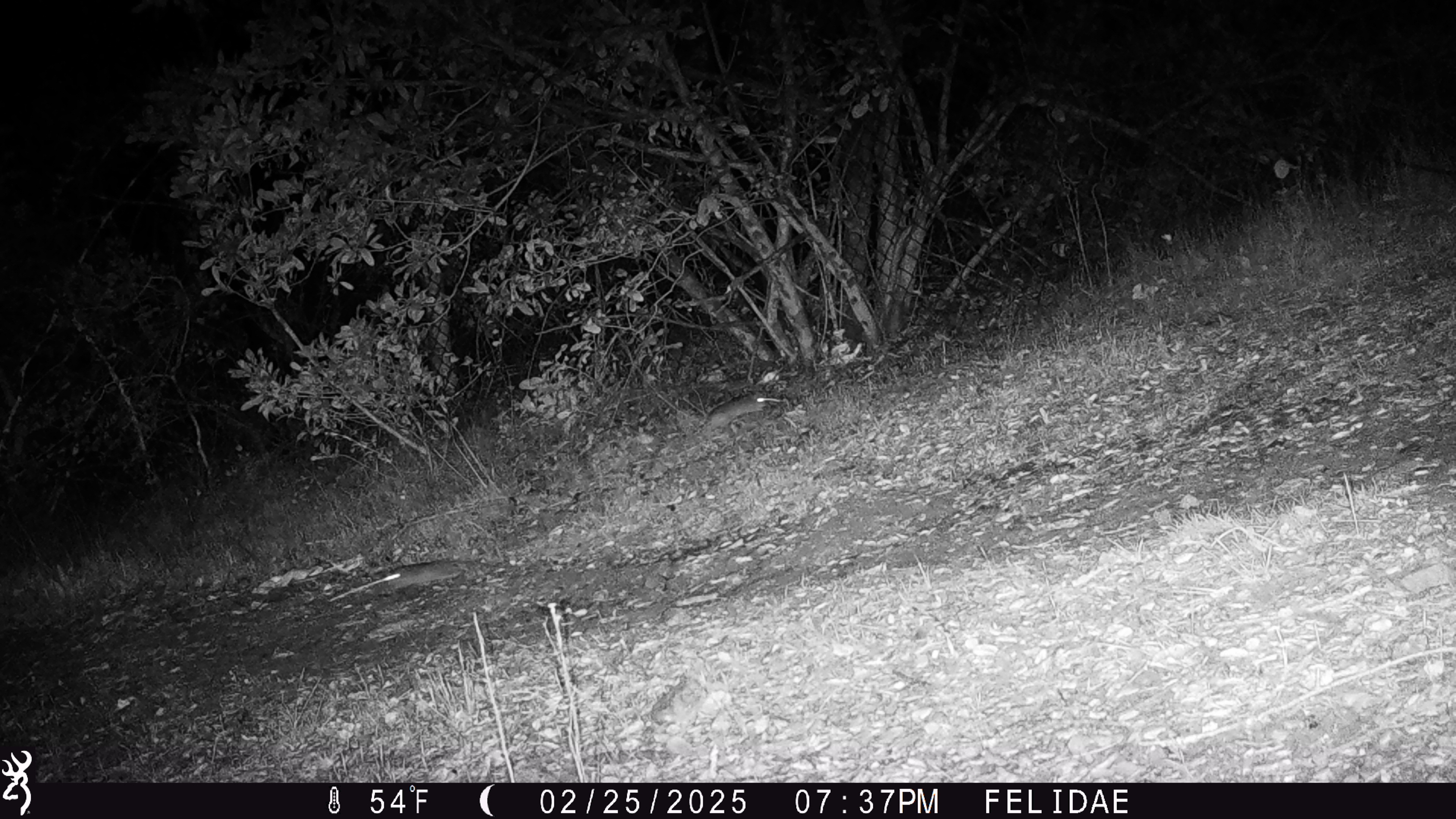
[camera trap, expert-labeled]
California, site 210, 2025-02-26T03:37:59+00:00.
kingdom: Animalia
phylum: Chordata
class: Mammalia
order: Rodentia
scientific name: Rodentia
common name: mouse or rat